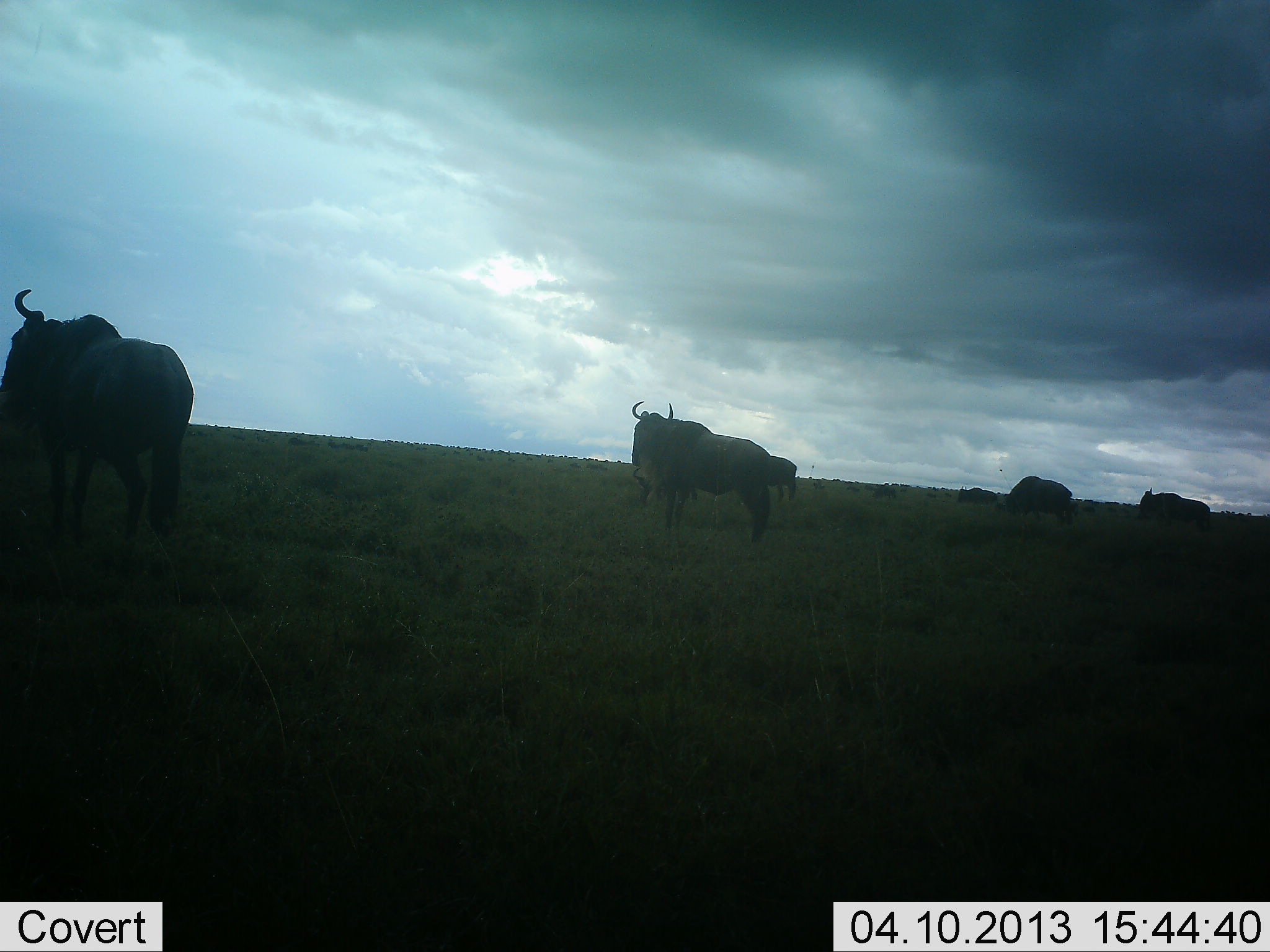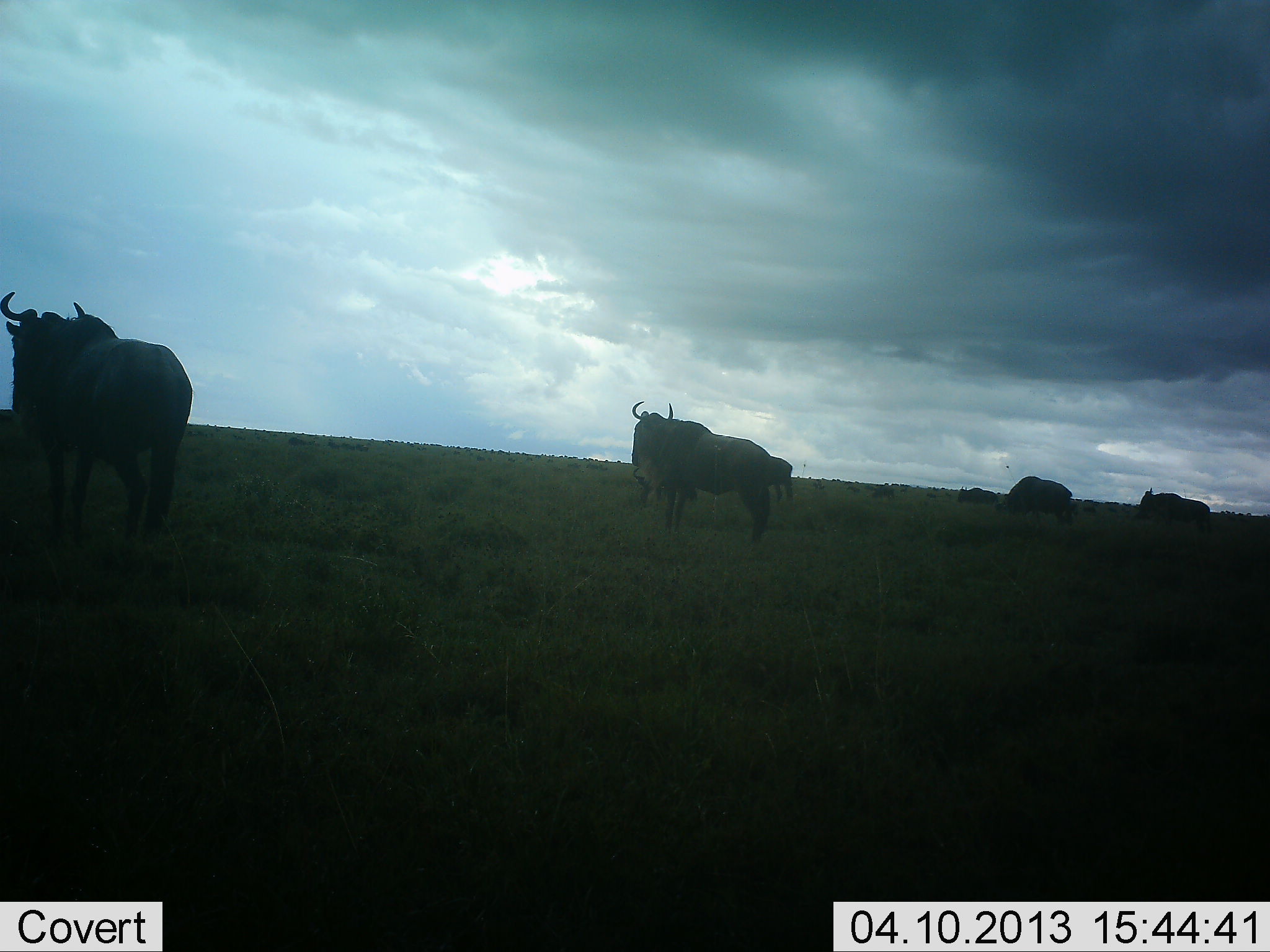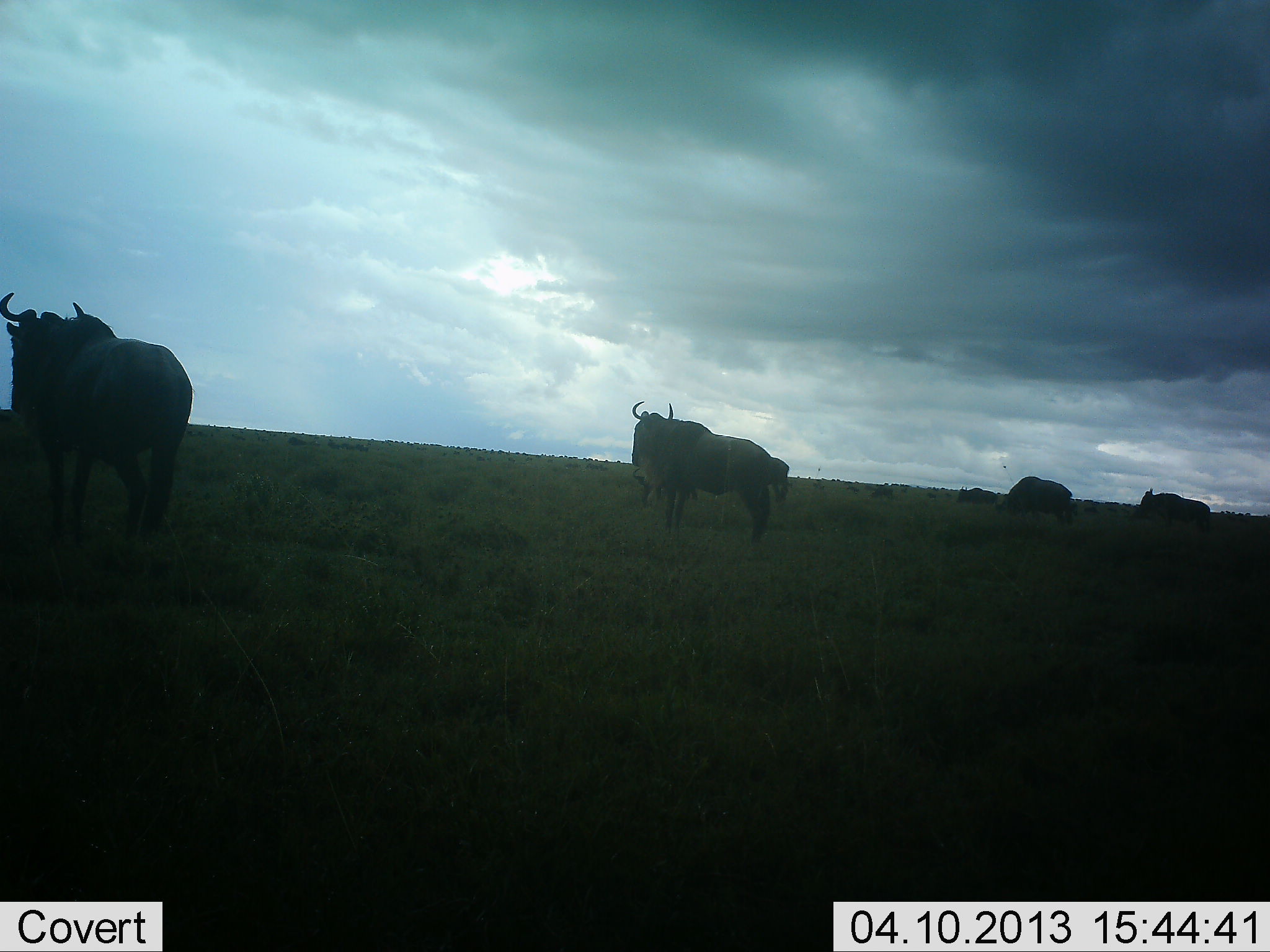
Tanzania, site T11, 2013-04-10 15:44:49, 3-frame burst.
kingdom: Animalia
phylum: Chordata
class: Mammalia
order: Artiodactyla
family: Bovidae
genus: Connochaetes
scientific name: Connochaetes taurinus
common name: blue wildebeest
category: wildebeest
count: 5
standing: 90%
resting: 5%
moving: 19%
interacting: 0%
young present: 0%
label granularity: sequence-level